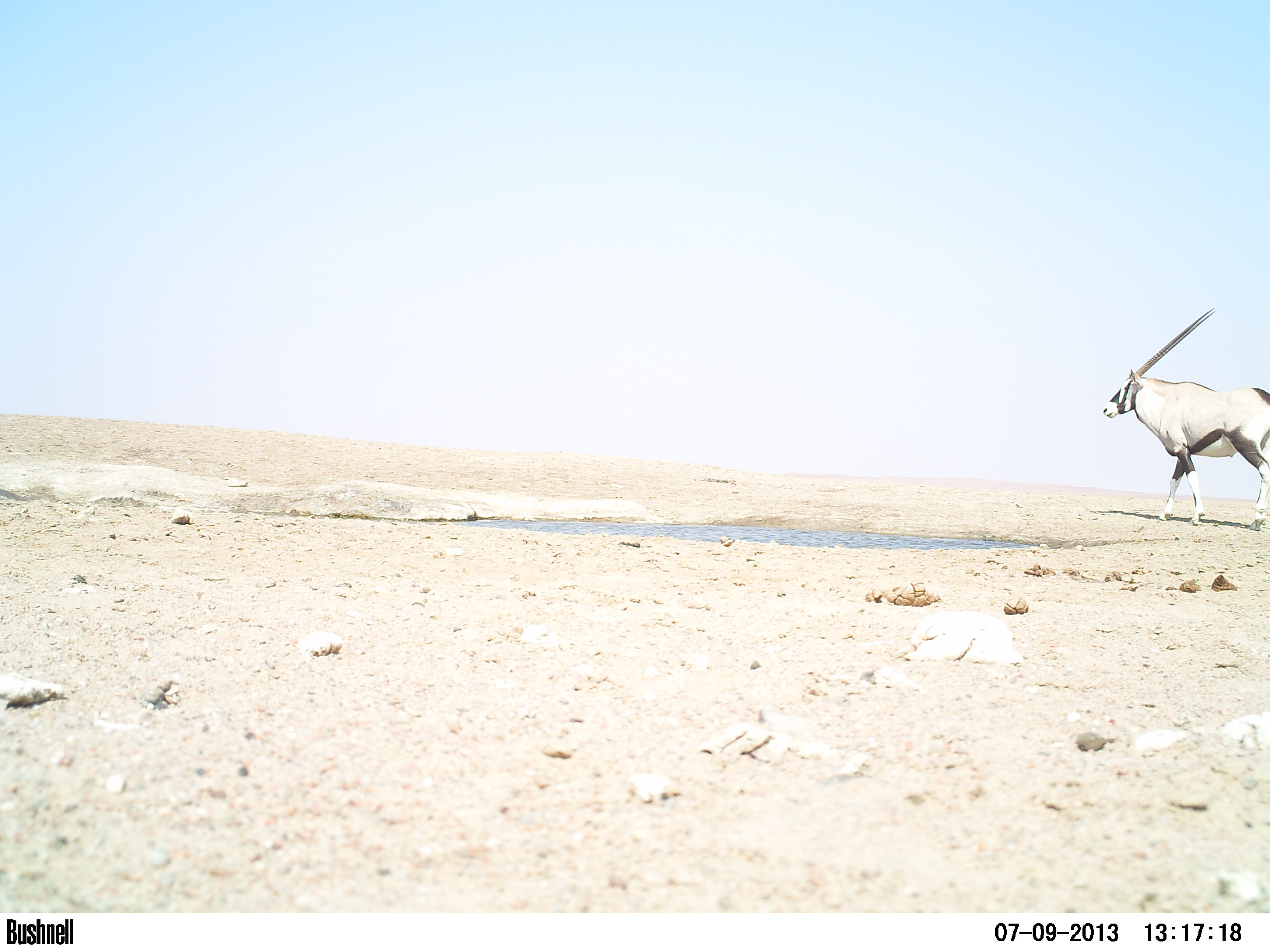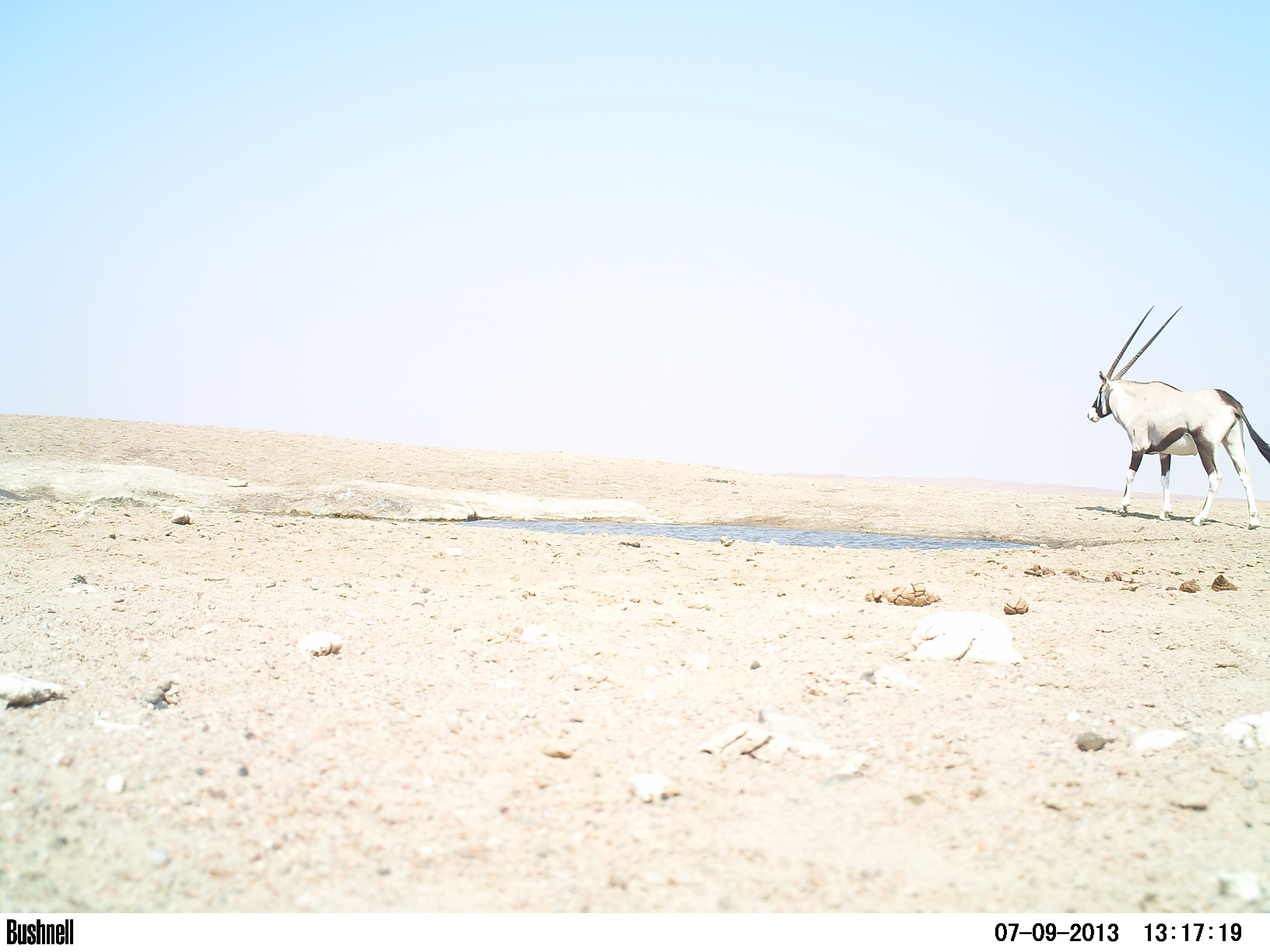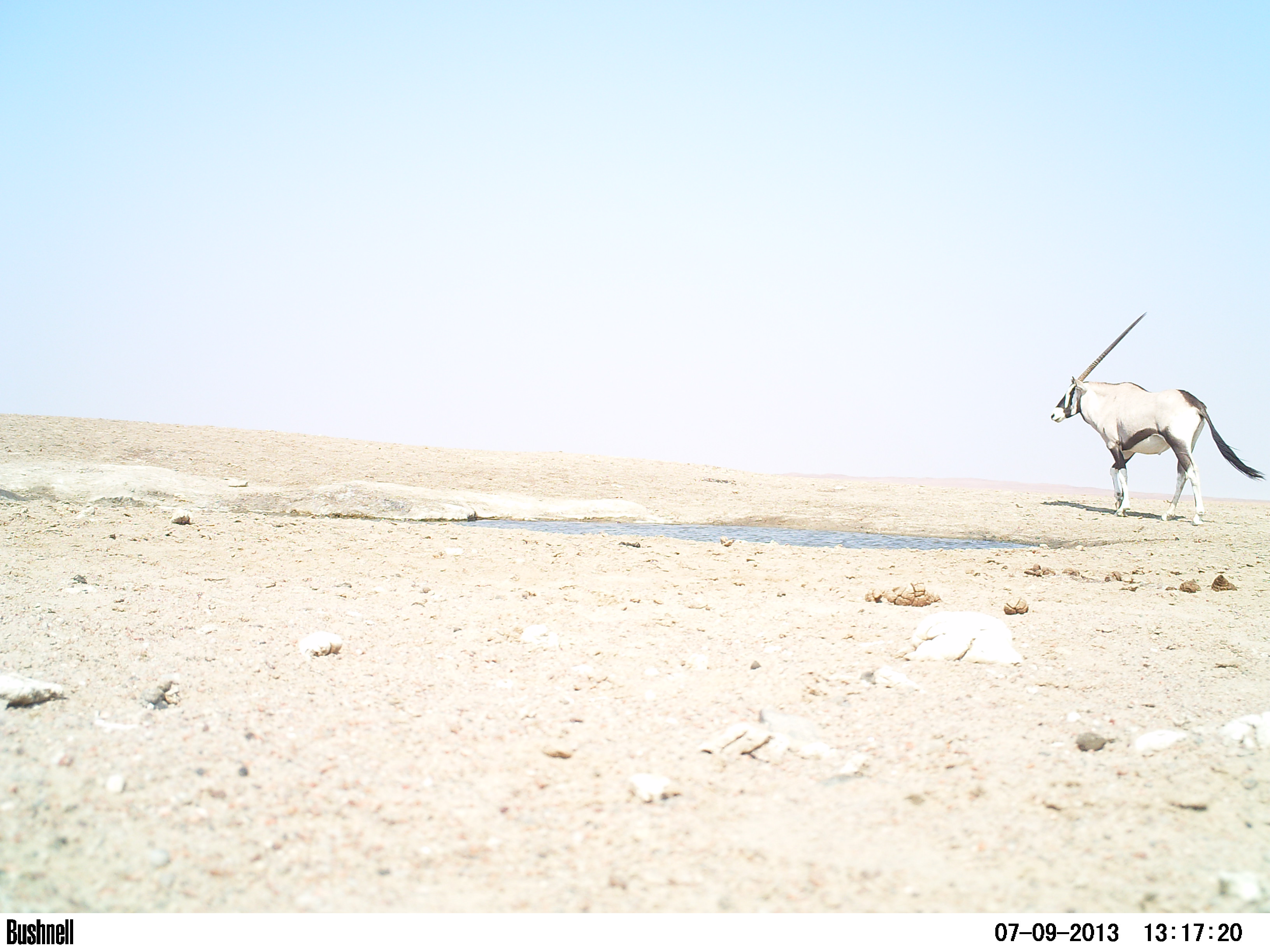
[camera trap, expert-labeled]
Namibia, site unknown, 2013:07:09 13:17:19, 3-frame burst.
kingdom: Animalia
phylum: Chordata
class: Mammalia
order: Artiodactyla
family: Bovidae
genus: Oryx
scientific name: Oryx gazella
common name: gemsbok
Oryx gazella (gemsbok).